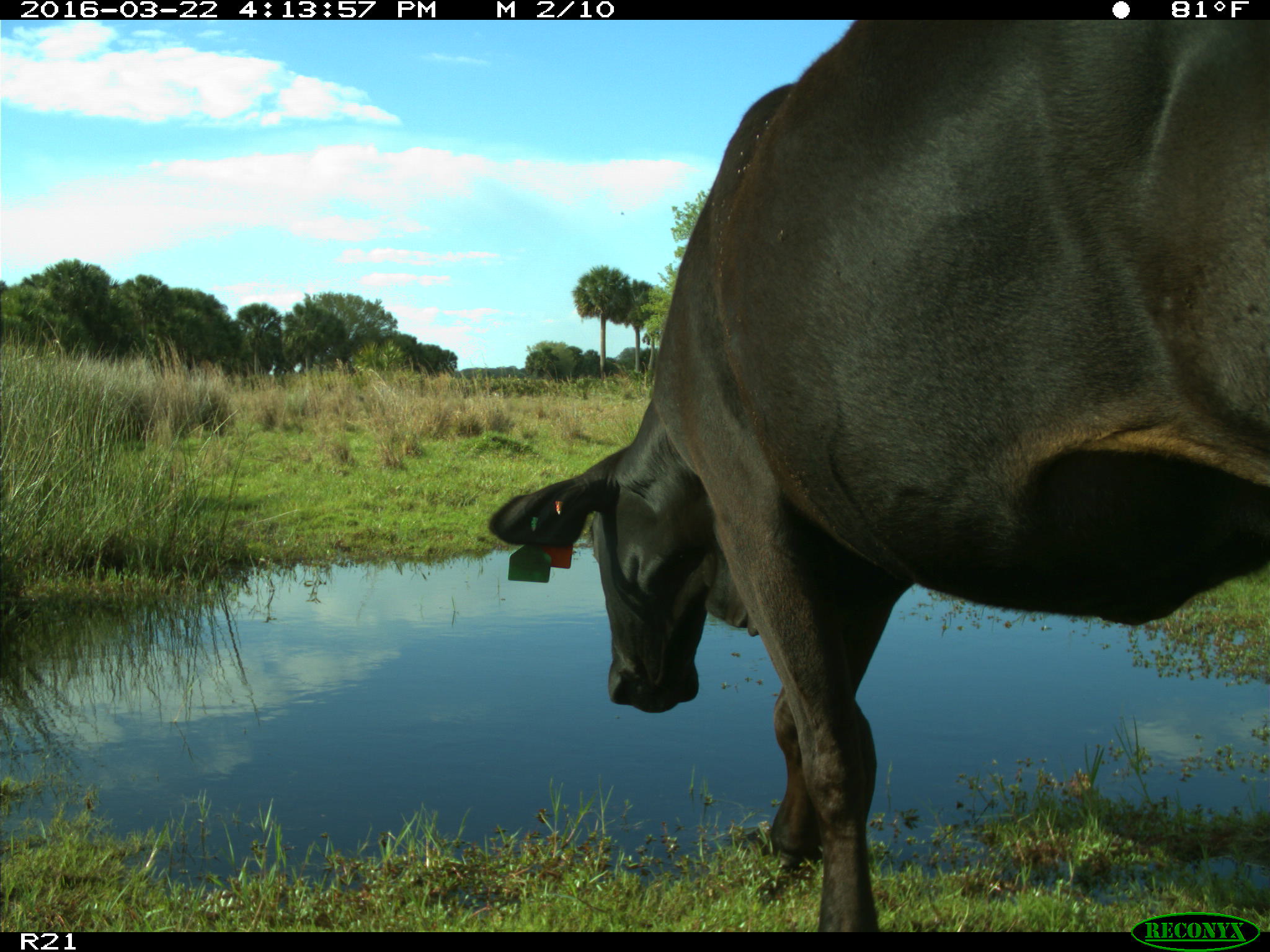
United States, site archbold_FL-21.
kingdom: Animalia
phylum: Chordata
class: Mammalia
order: Artiodactyla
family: Bovidae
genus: Bos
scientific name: Bos taurus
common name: domestic cow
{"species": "Bos taurus (domestic cow)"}